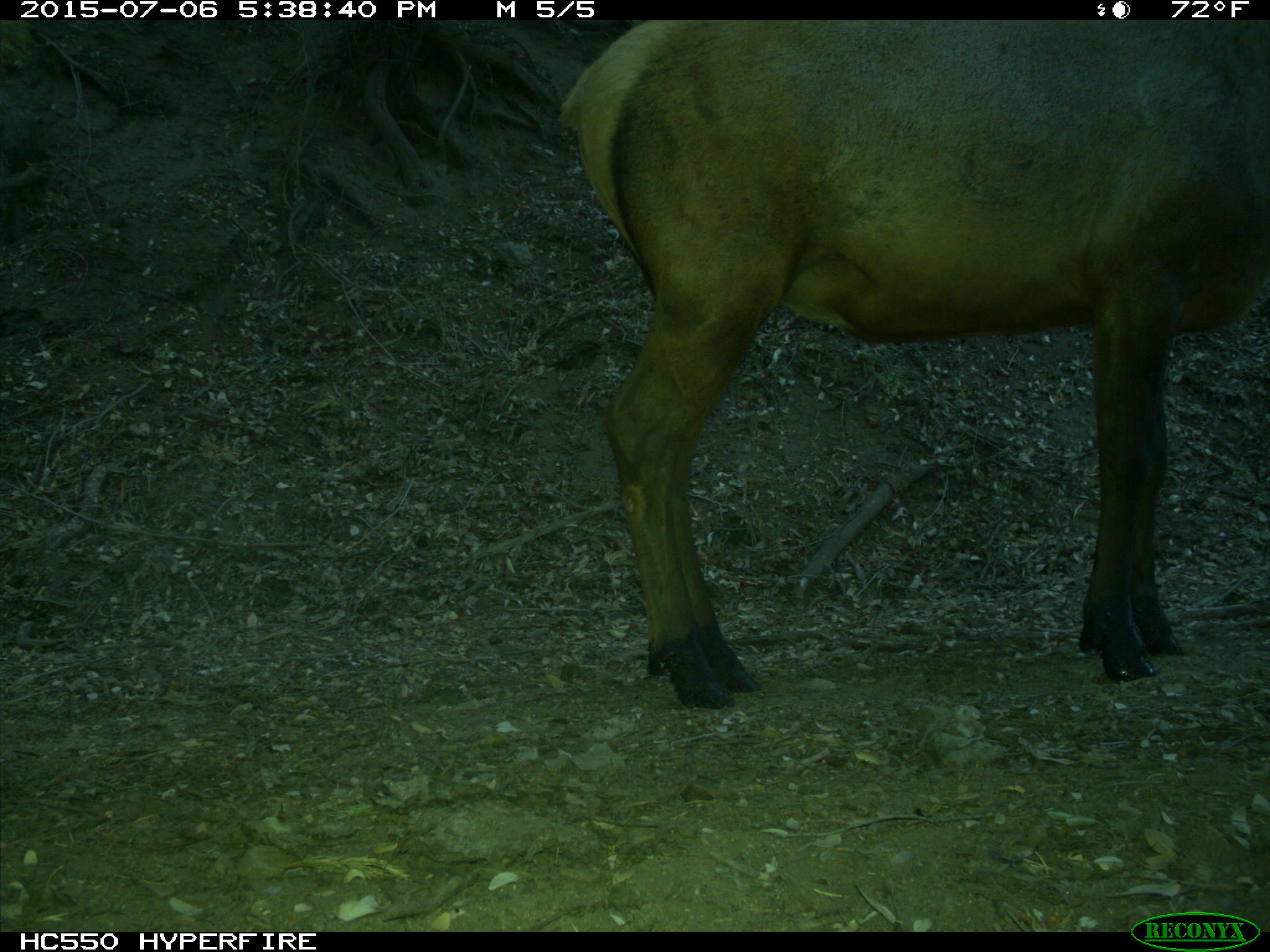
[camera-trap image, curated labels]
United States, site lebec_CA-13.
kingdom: Animalia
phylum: Chordata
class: Mammalia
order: Artiodactyla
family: Cervidae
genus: Cervus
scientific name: Cervus canadensis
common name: elk